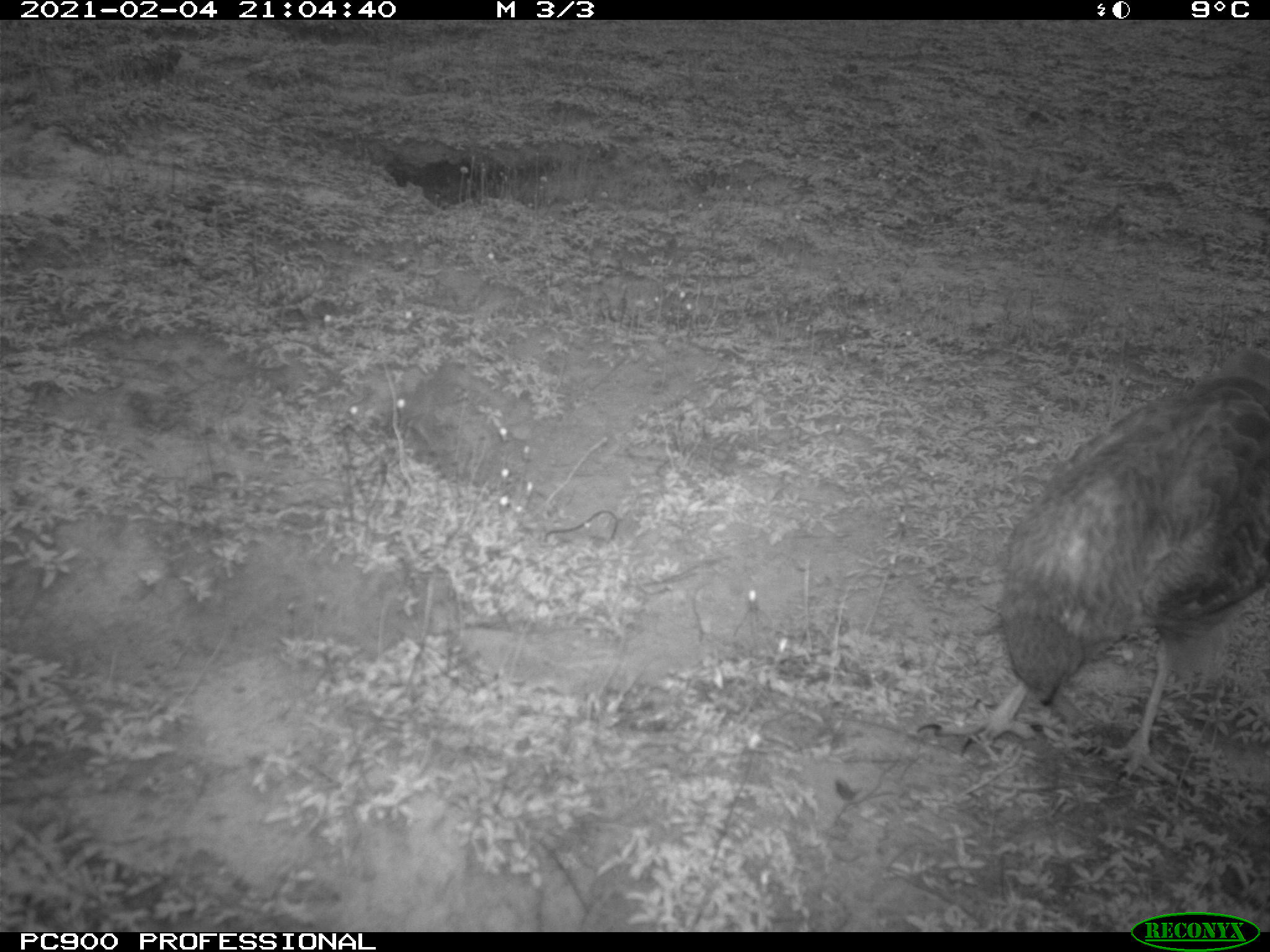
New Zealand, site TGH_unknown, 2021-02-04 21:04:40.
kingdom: Animalia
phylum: Chordata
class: Aves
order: Accipitriformes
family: Accipitridae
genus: Circus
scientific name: Circus approximans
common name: swamp harrier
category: harrier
Harrier (swamp harrier) (Circus approximans).